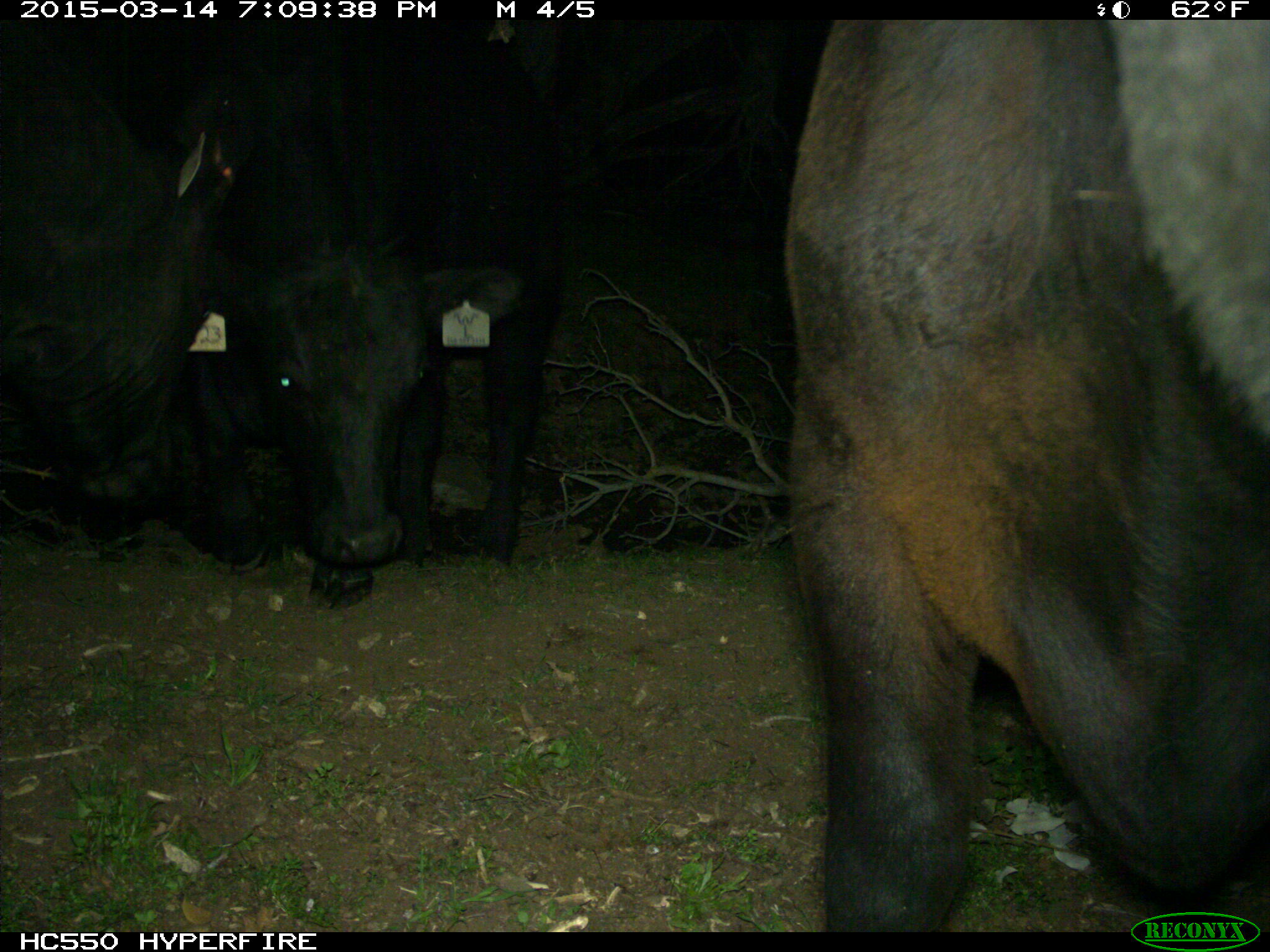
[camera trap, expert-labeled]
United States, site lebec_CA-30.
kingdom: Animalia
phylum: Chordata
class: Mammalia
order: Artiodactyla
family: Bovidae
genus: Bos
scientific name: Bos taurus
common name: domestic cow